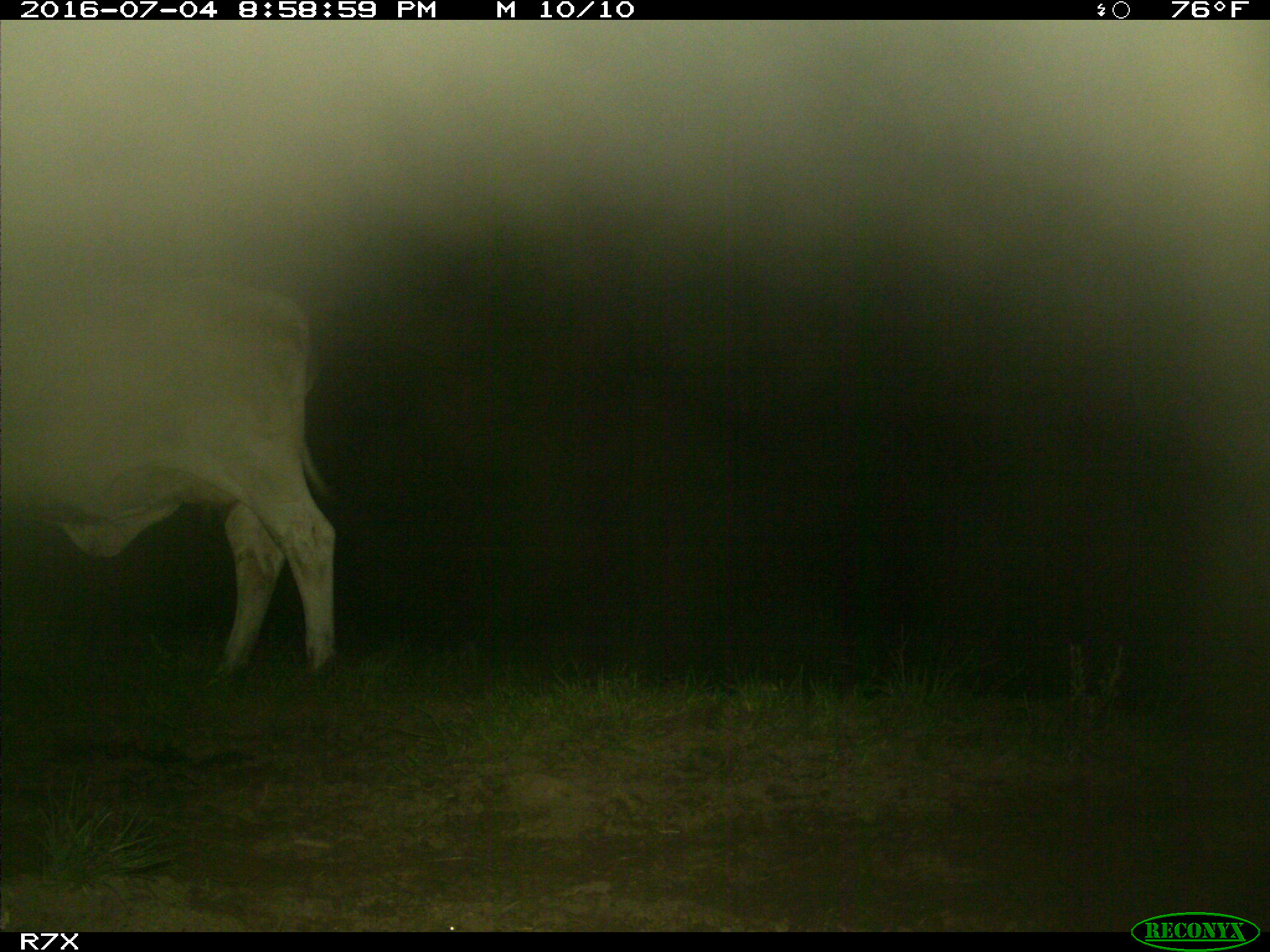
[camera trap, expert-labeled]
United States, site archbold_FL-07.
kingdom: Animalia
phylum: Chordata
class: Mammalia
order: Artiodactyla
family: Bovidae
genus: Bos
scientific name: Bos taurus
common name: domestic cow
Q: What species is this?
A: Bos taurus (domestic cow).